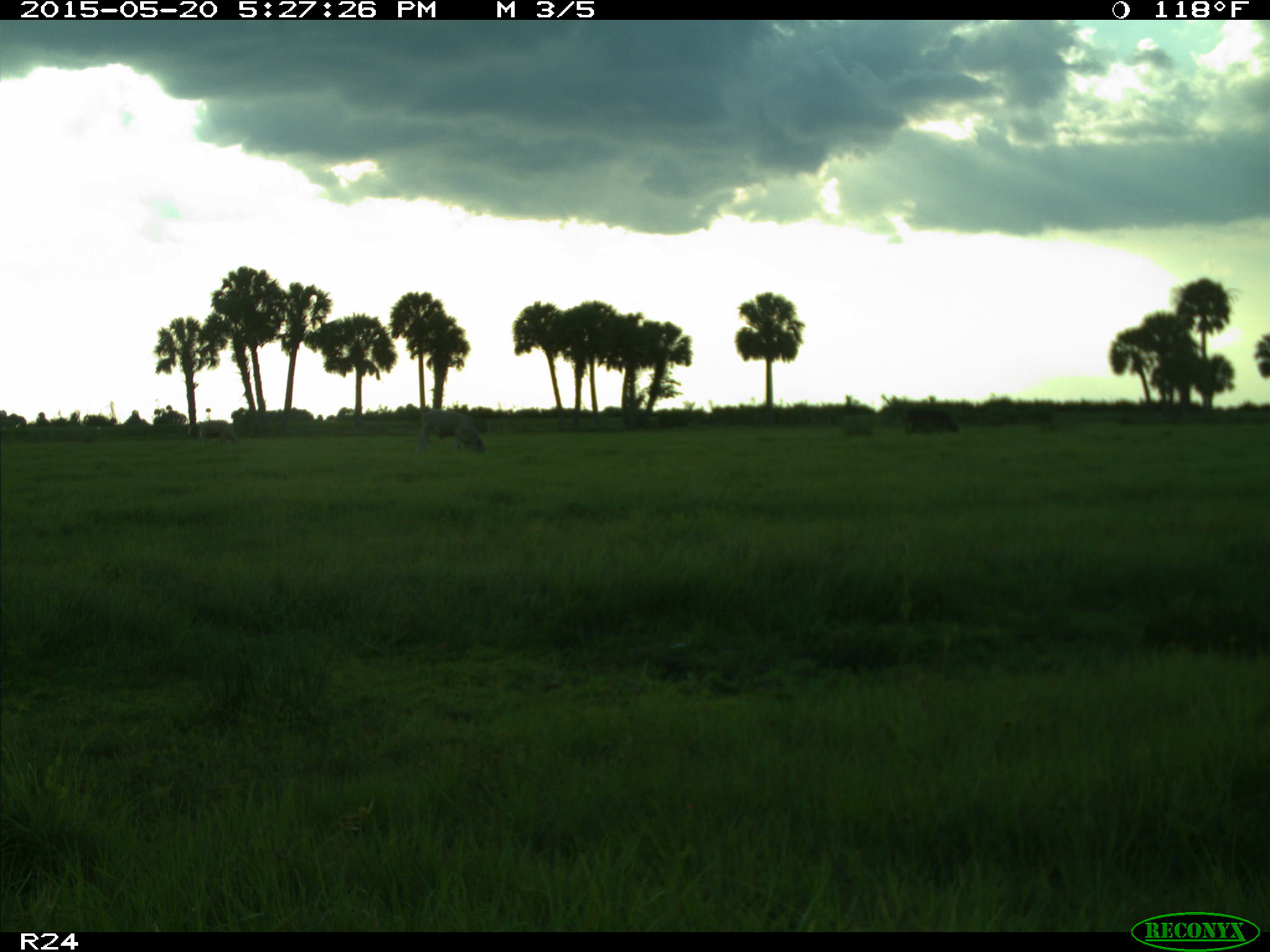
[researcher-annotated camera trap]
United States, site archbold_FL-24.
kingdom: Animalia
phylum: Chordata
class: Mammalia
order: Artiodactyla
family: Bovidae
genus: Bos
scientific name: Bos taurus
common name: domestic cow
Bos taurus (domestic cow).